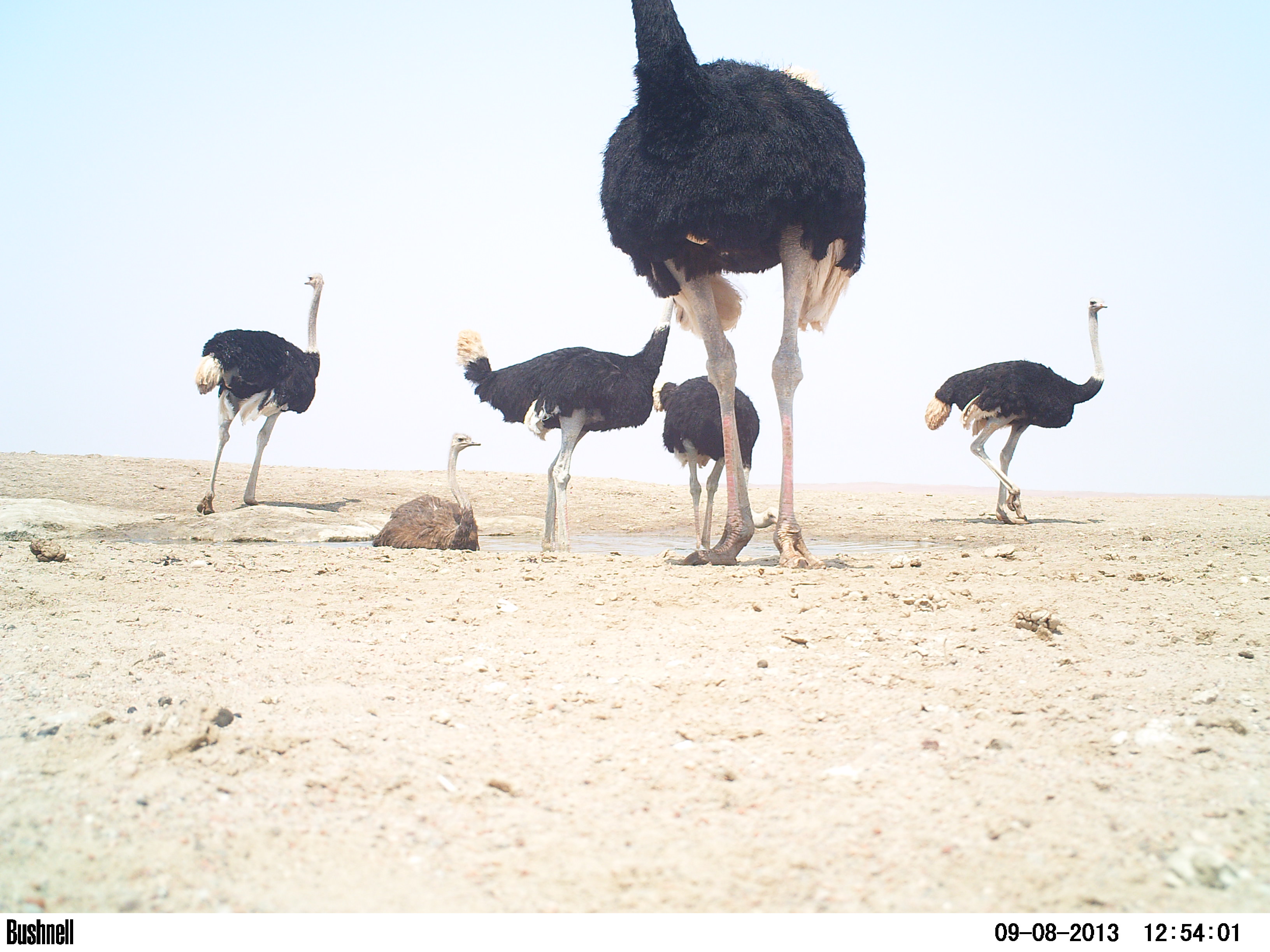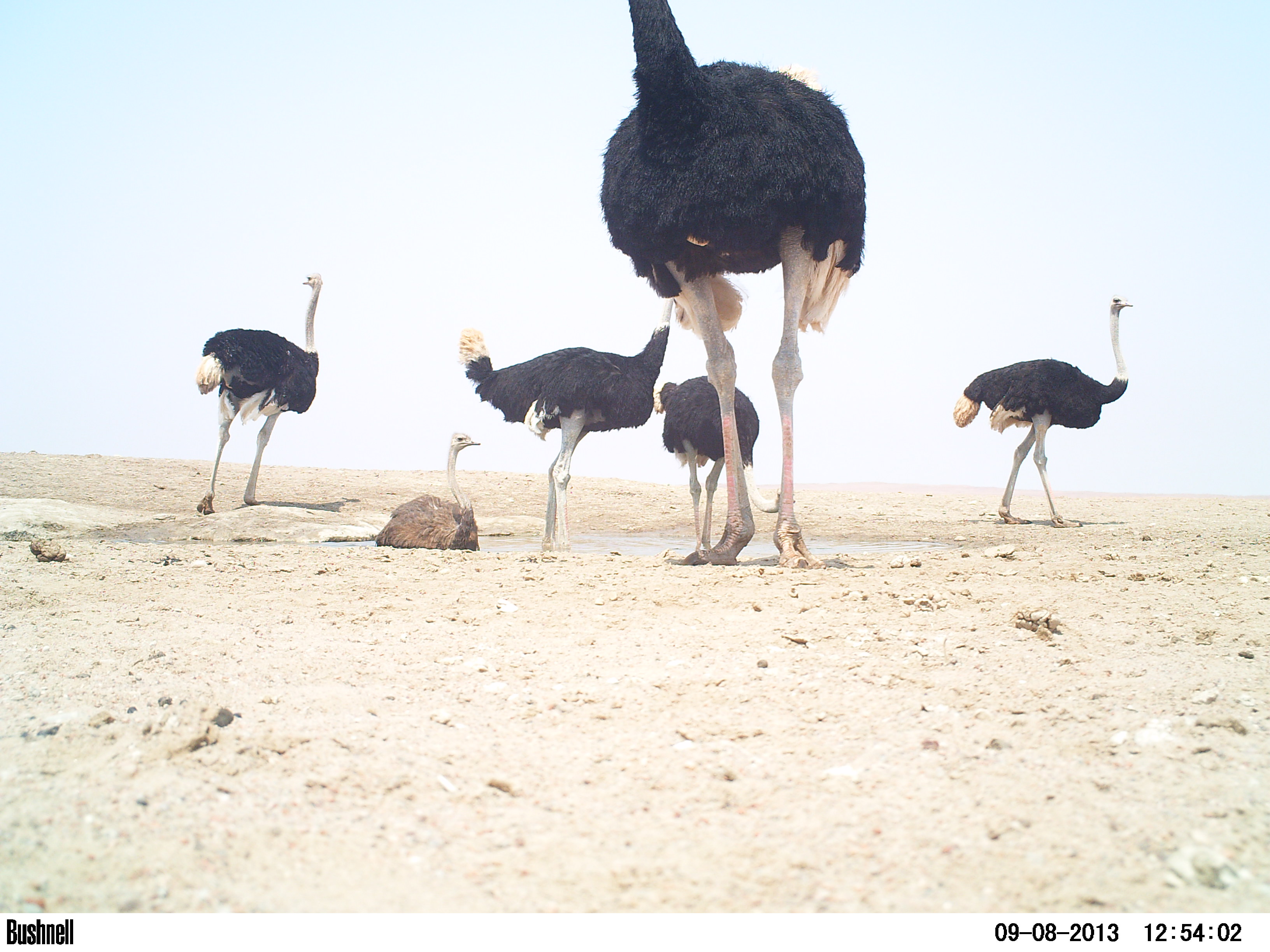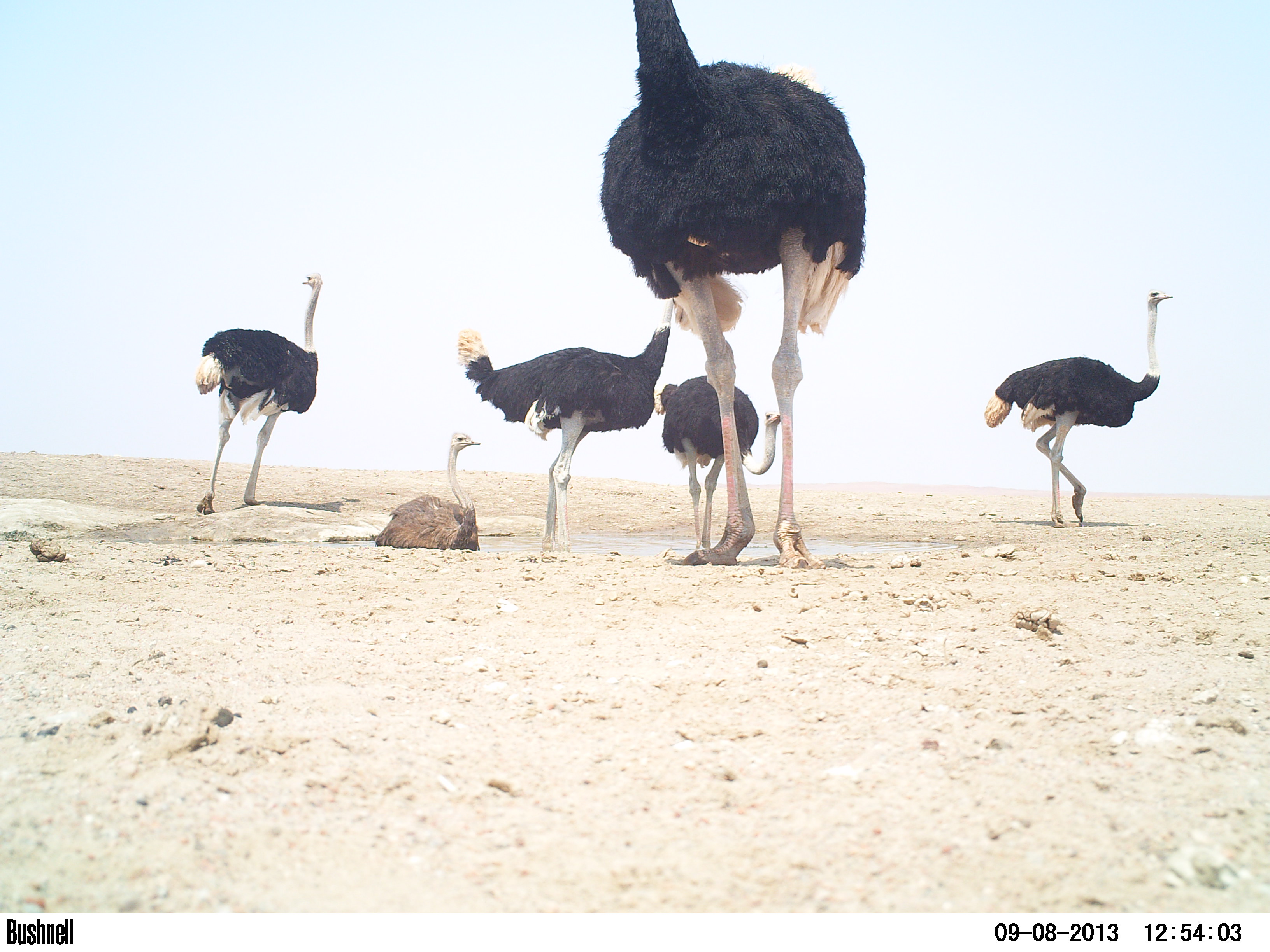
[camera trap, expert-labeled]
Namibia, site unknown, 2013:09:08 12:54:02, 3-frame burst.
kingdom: Animalia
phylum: Chordata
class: Aves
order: Struthioniformes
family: Struthionidae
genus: Struthio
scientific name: Struthio camelus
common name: common ostrich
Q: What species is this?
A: Struthio camelus (common ostrich).